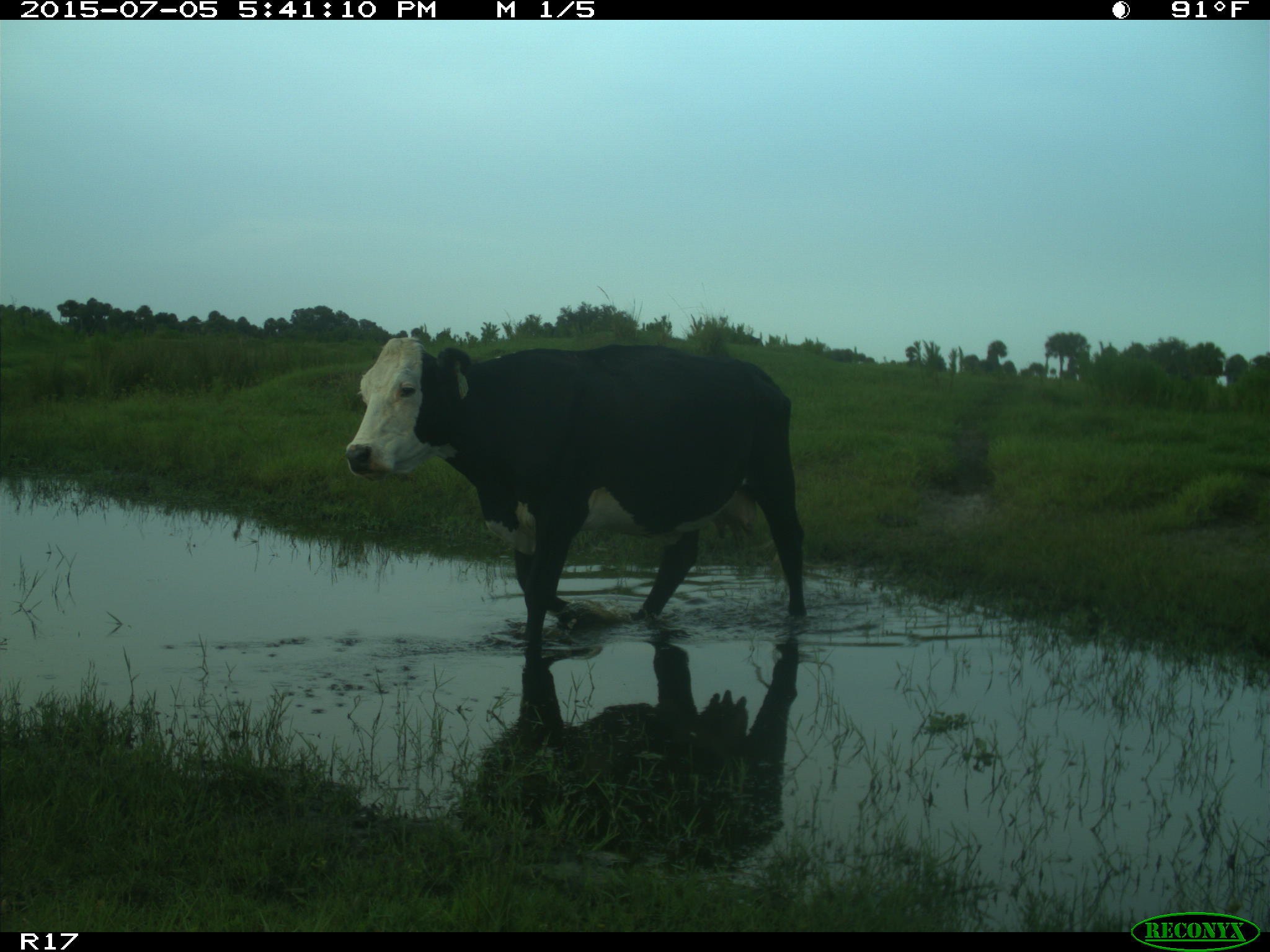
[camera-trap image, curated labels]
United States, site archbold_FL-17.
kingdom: Animalia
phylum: Chordata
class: Mammalia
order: Artiodactyla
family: Bovidae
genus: Bos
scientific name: Bos taurus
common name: domestic cow